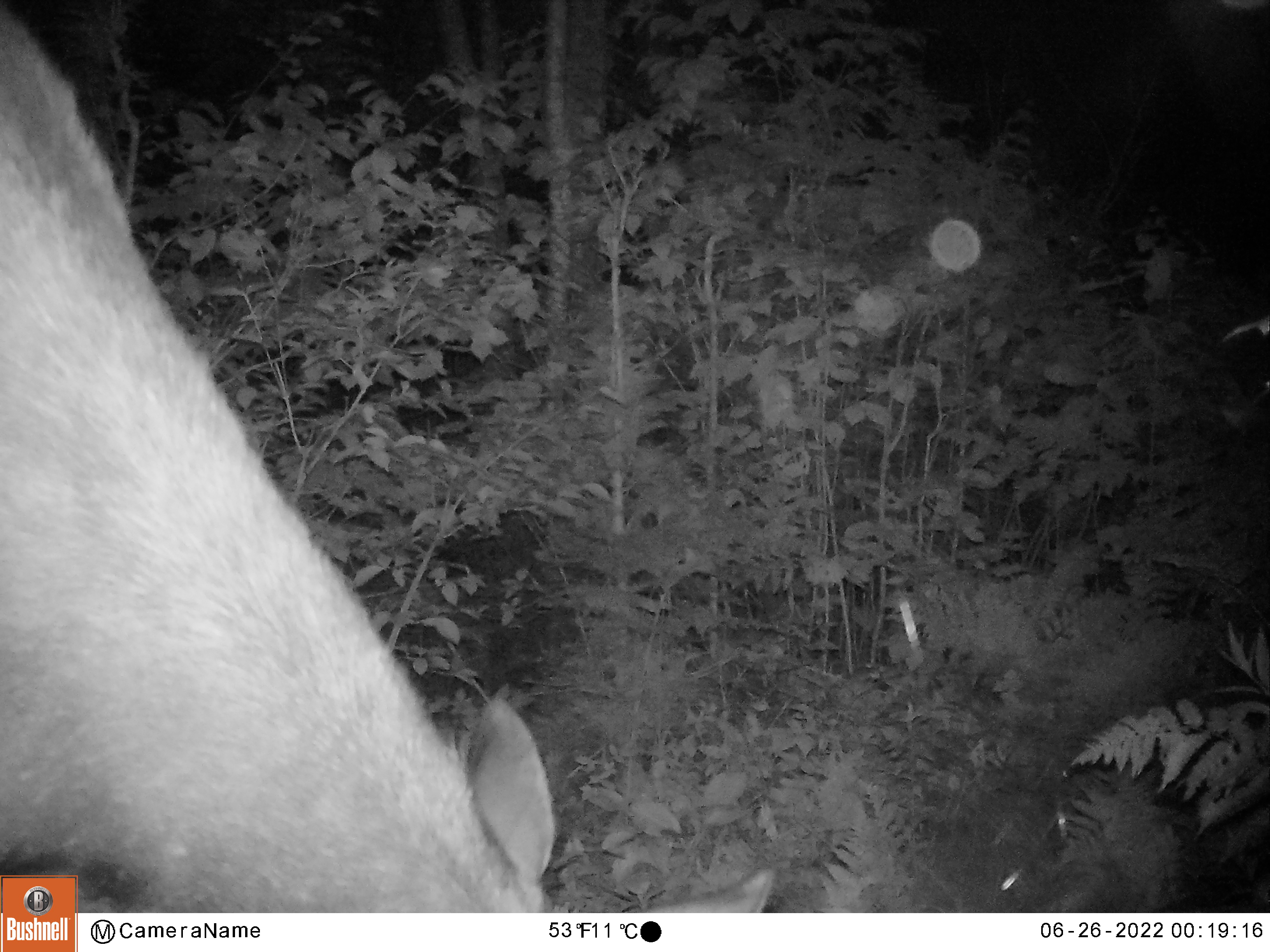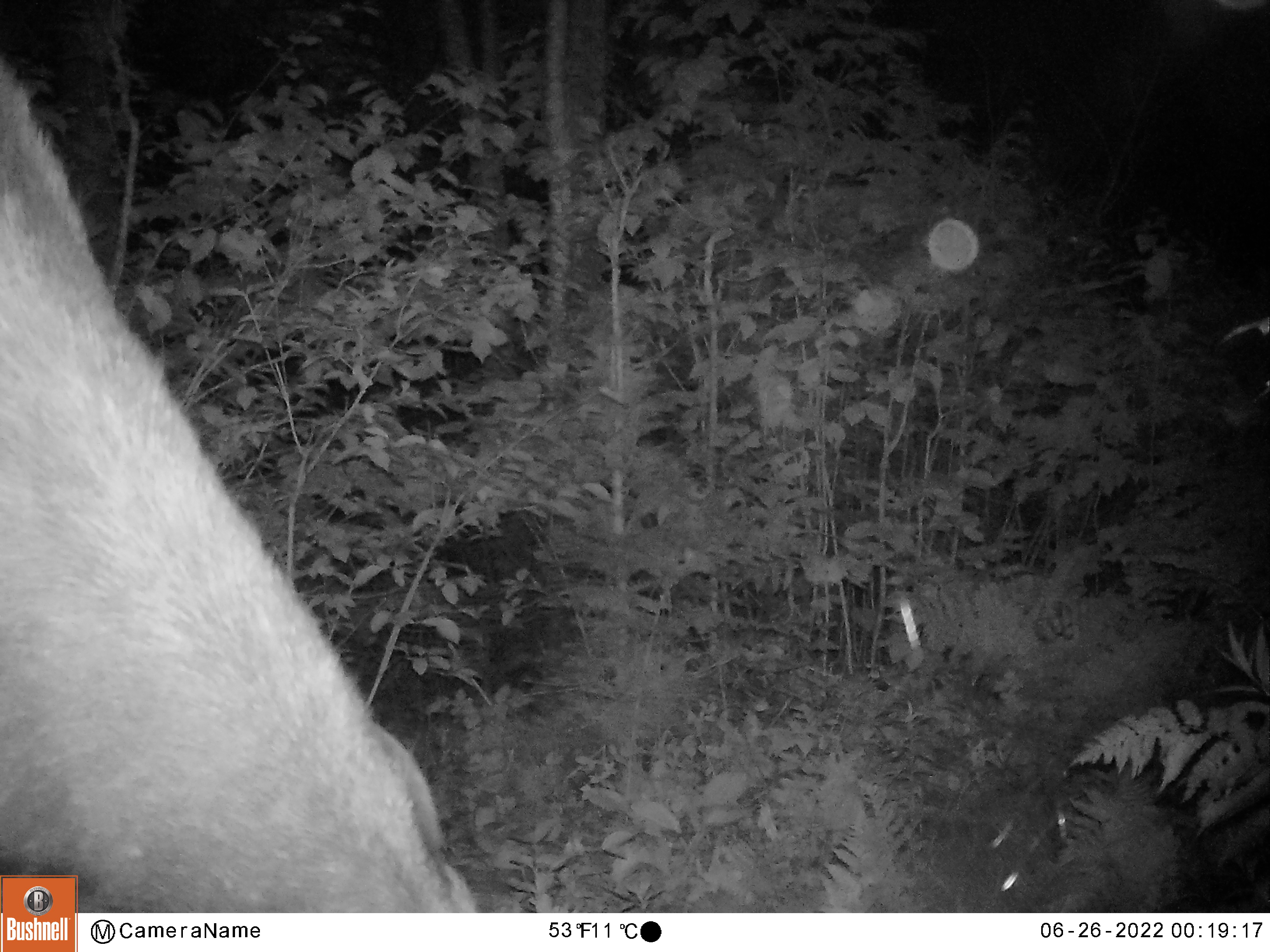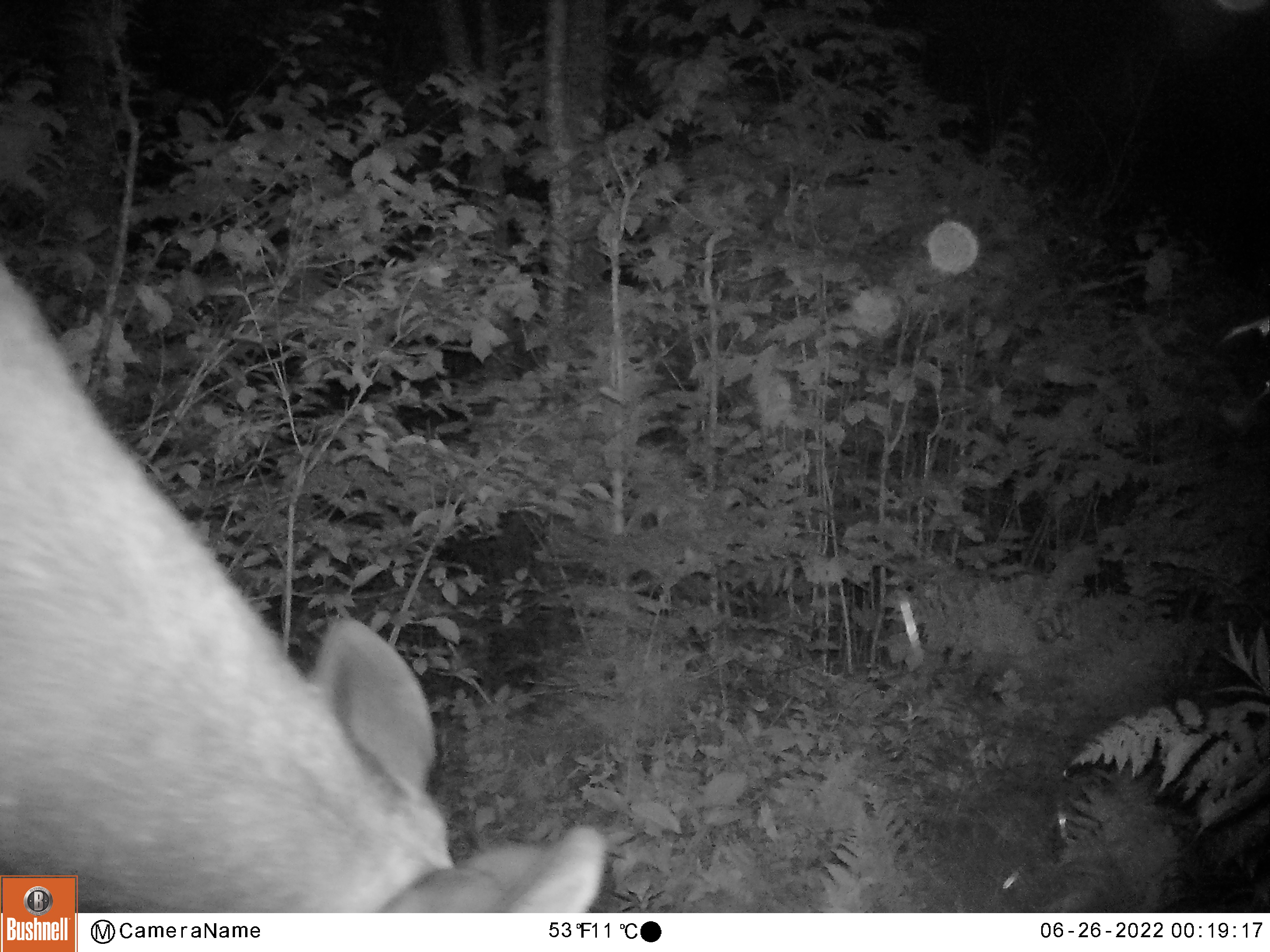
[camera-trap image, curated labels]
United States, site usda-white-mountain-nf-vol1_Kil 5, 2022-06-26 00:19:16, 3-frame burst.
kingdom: Animalia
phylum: Chordata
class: Mammalia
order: Artiodactyla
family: Cervidae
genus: Alces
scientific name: Alces alces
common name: moose